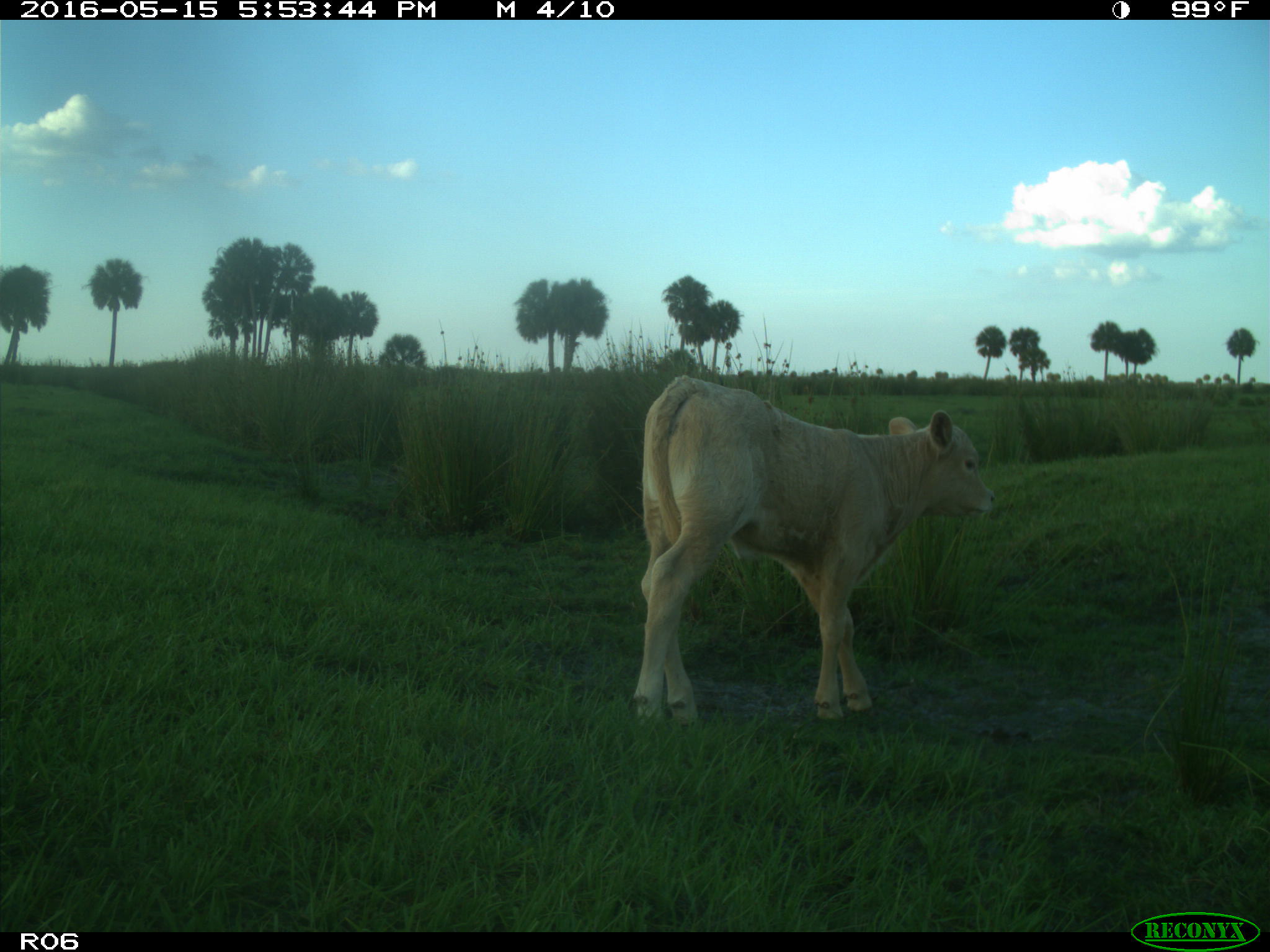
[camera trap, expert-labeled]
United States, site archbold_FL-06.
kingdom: Animalia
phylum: Chordata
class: Mammalia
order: Artiodactyla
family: Bovidae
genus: Bos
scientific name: Bos taurus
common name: domestic cow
Bos taurus (domestic cow).